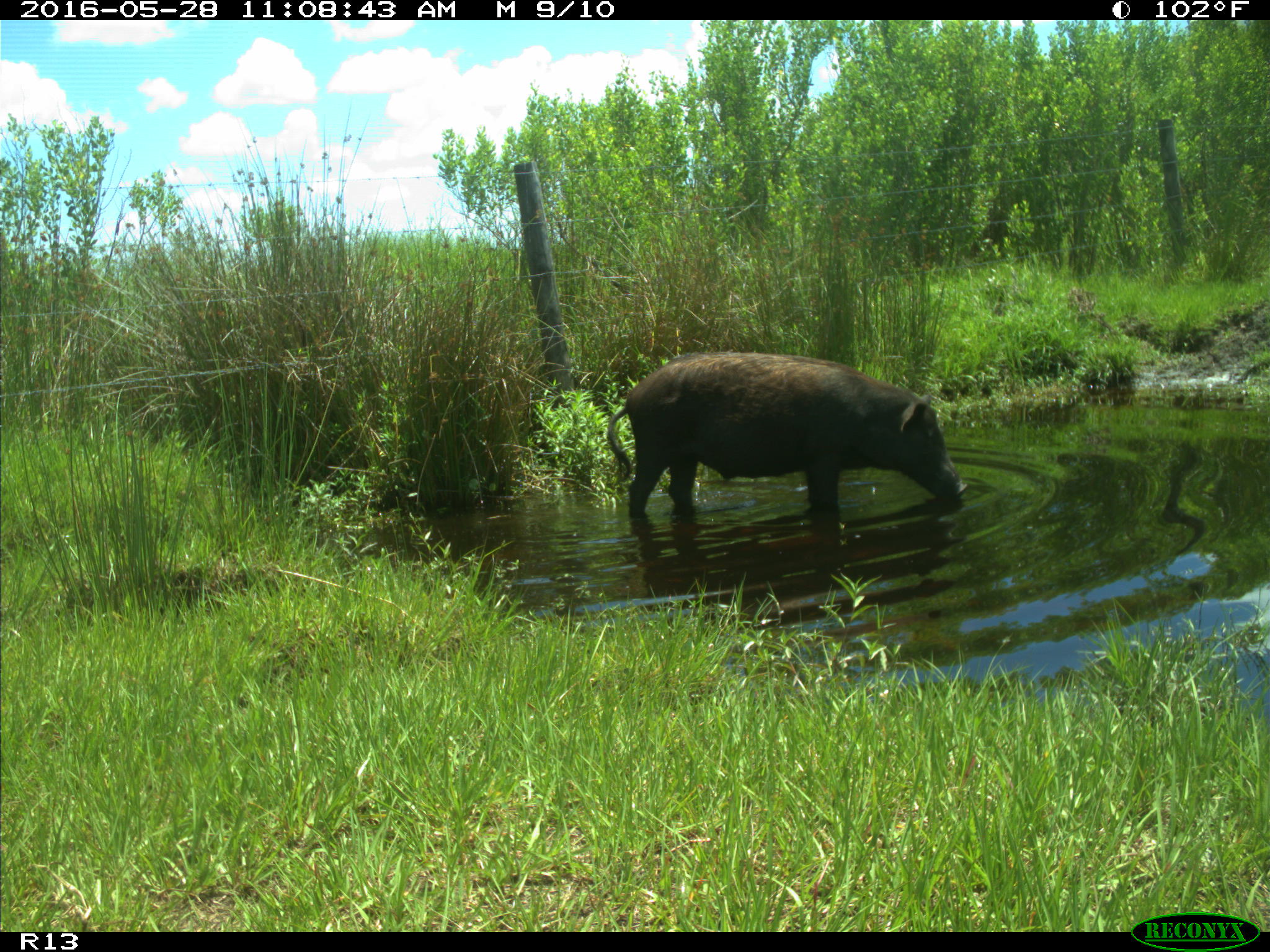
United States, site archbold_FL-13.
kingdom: Animalia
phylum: Chordata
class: Mammalia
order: Artiodactyla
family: Suidae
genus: Sus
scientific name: Sus scrofa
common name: wild boar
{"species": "Sus scrofa (wild boar)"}